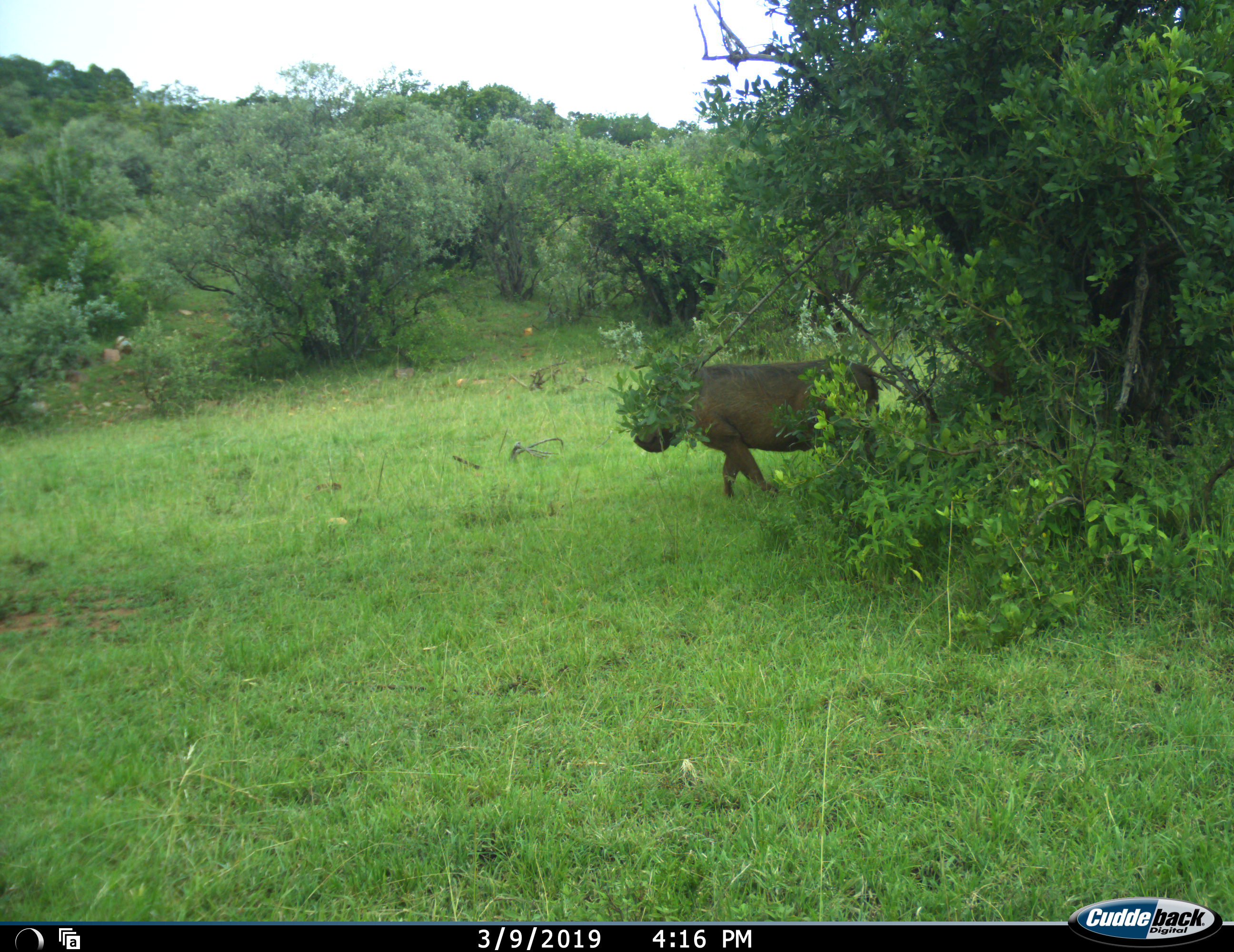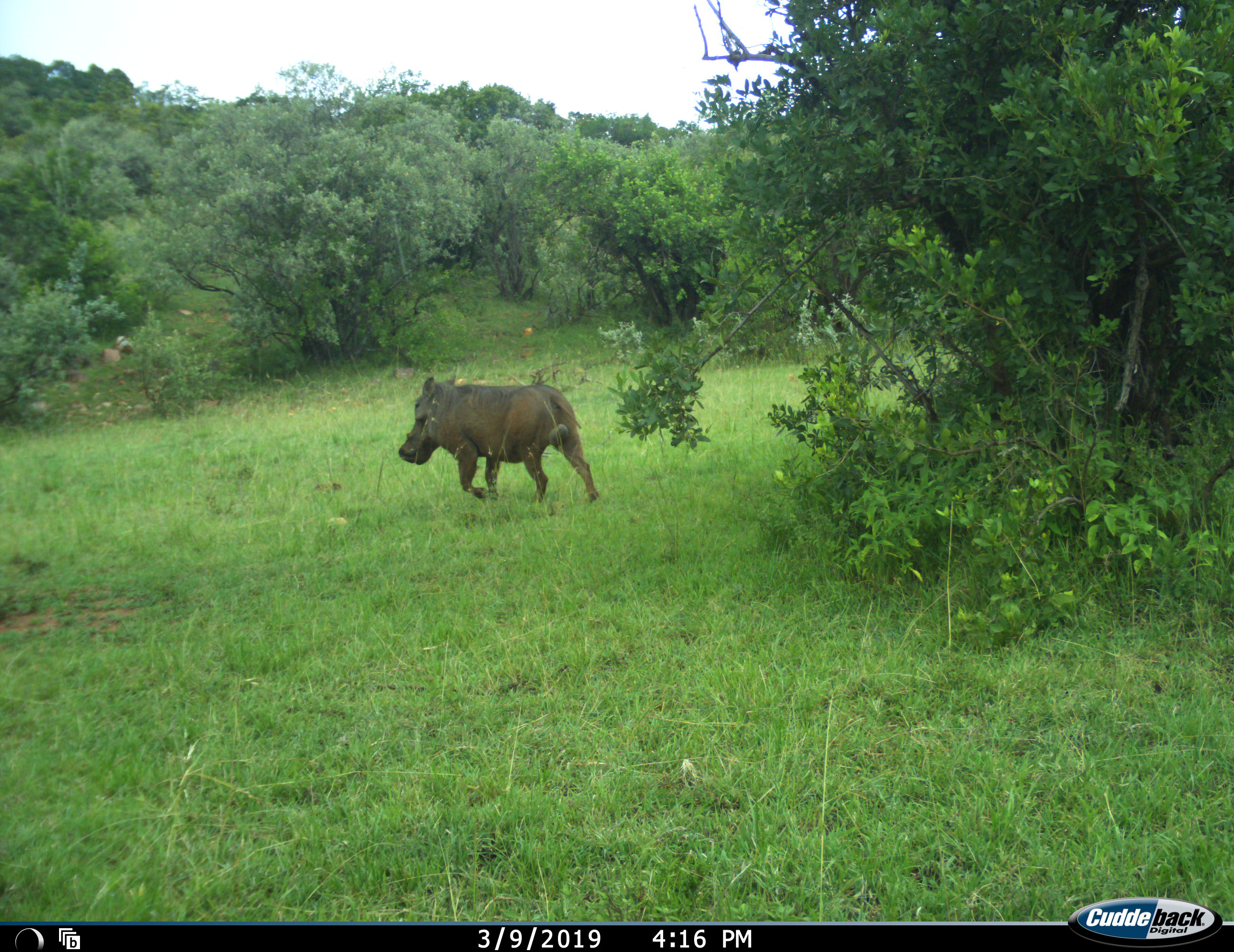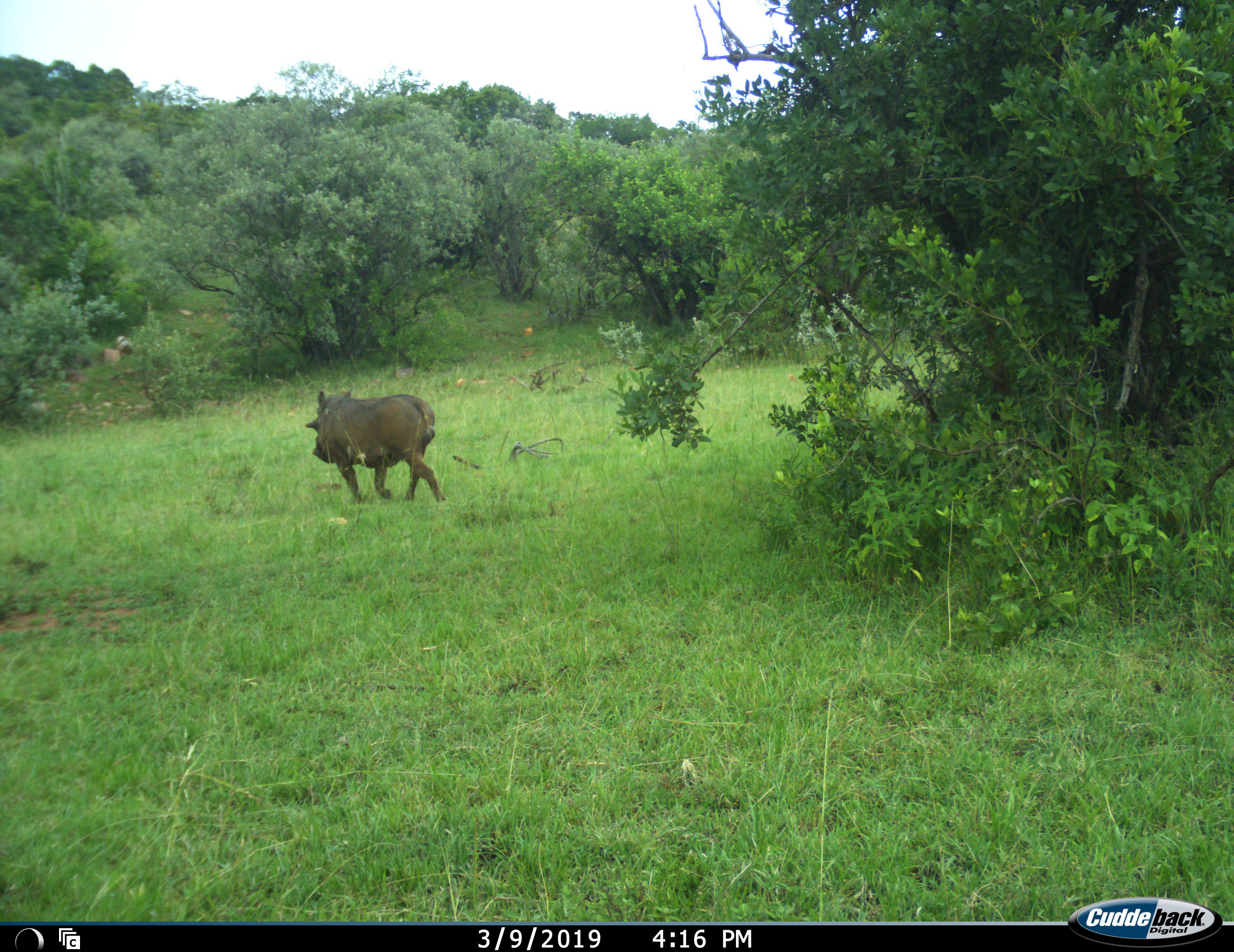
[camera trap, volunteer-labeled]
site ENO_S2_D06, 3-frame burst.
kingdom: Animalia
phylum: Chordata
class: Mammalia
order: Artiodactyla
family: Suidae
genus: Phacochoerus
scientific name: Phacochoerus africanus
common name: warthog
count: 1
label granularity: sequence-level